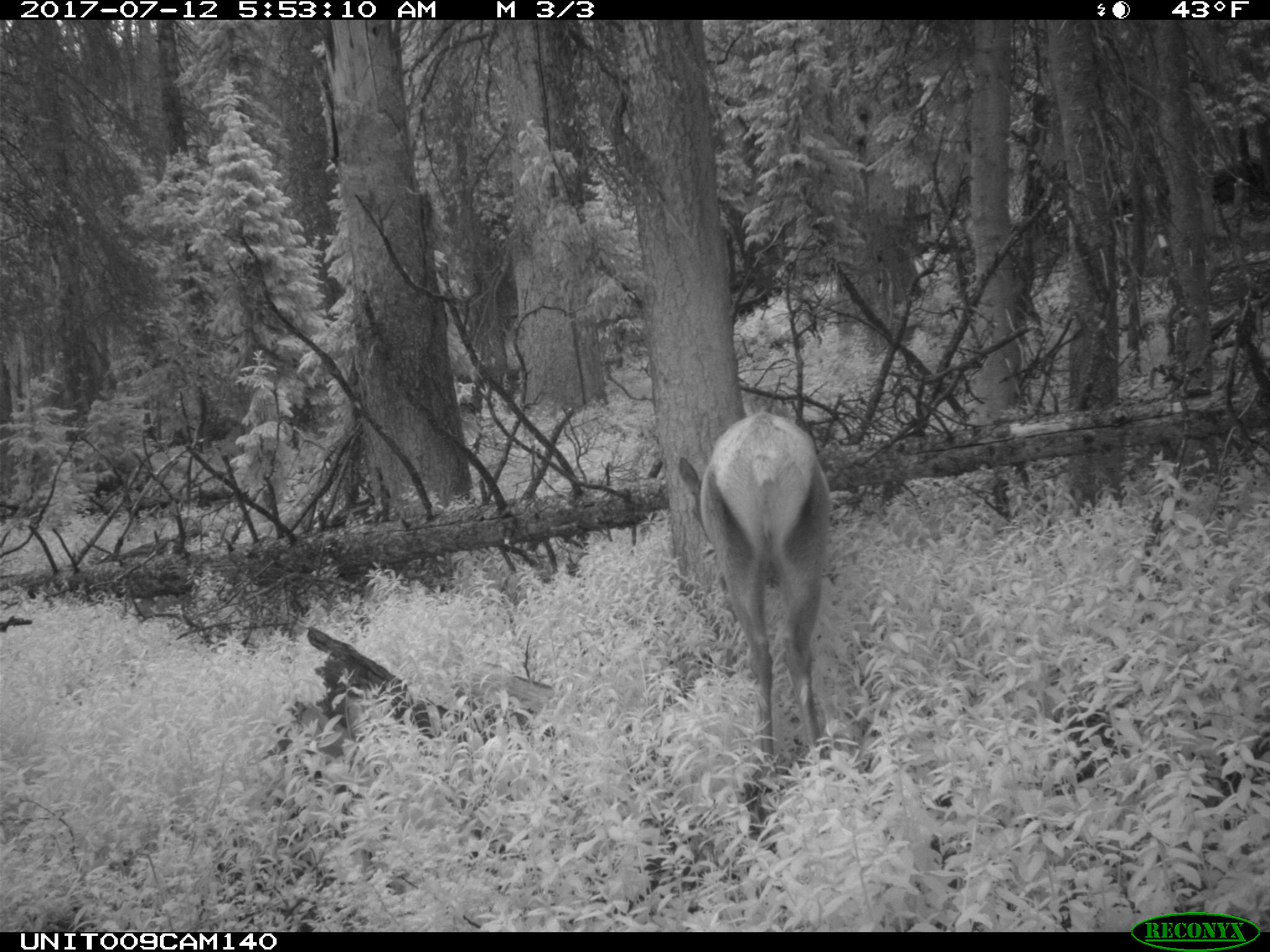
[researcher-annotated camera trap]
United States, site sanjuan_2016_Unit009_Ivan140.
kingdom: Animalia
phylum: Chordata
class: Mammalia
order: Artiodactyla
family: Cervidae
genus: Cervus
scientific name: Cervus elaphus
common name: red deer